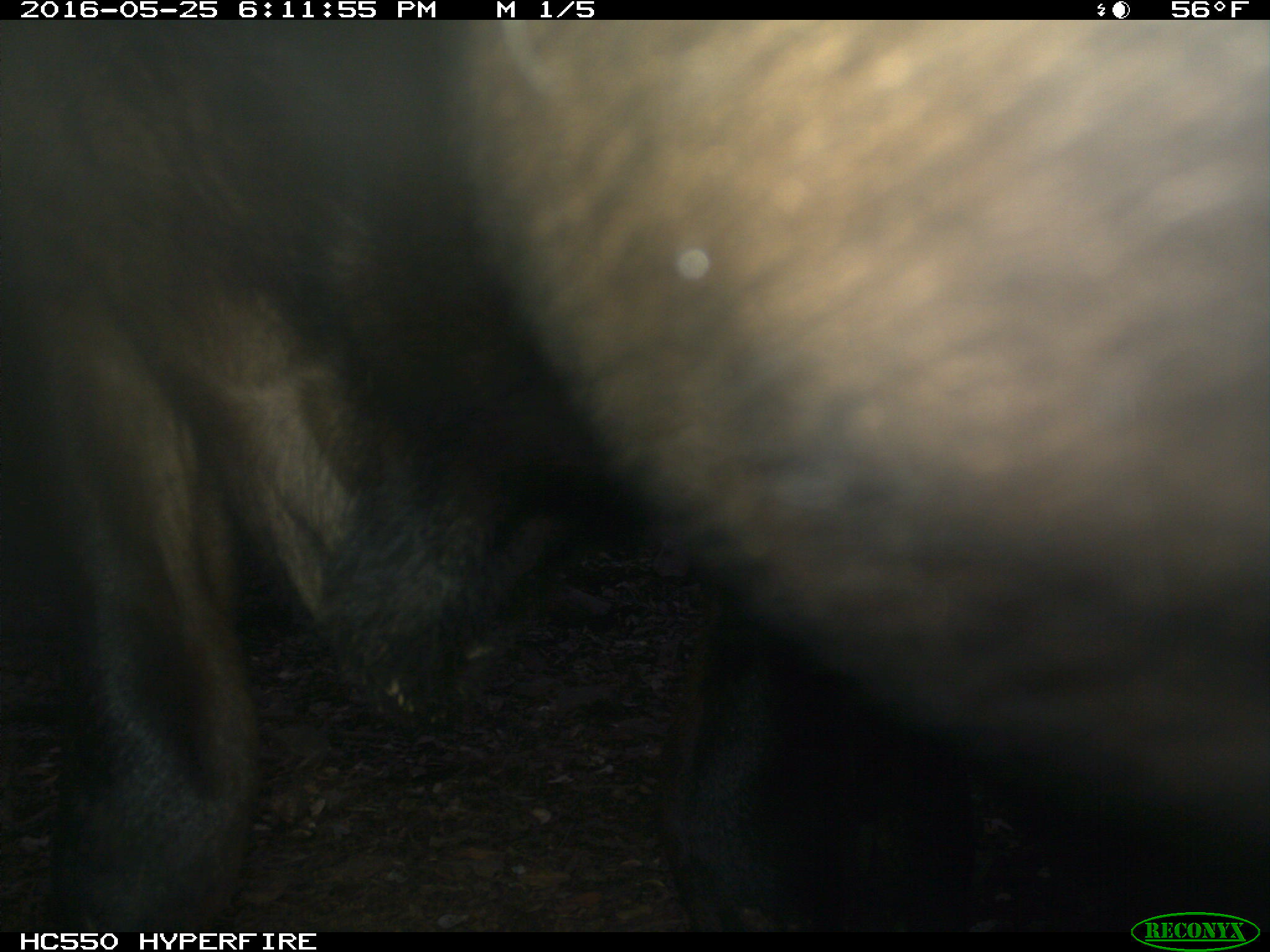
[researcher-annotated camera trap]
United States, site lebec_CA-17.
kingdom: Animalia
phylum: Chordata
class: Mammalia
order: Artiodactyla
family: Bovidae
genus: Bos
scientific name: Bos taurus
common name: domestic cow